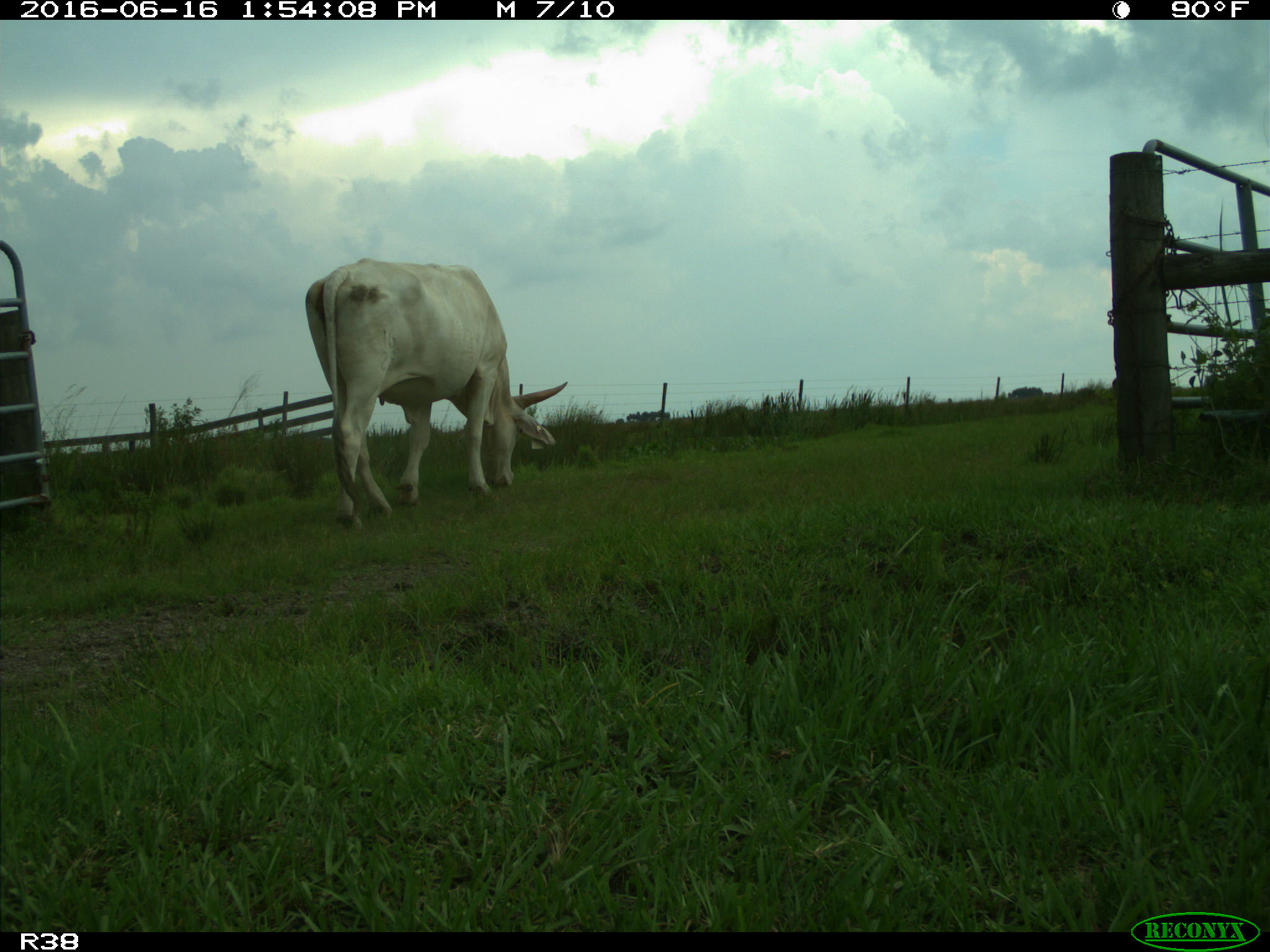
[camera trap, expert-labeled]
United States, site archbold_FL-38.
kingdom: Animalia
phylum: Chordata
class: Mammalia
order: Artiodactyla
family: Bovidae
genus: Bos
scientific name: Bos taurus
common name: domestic cow